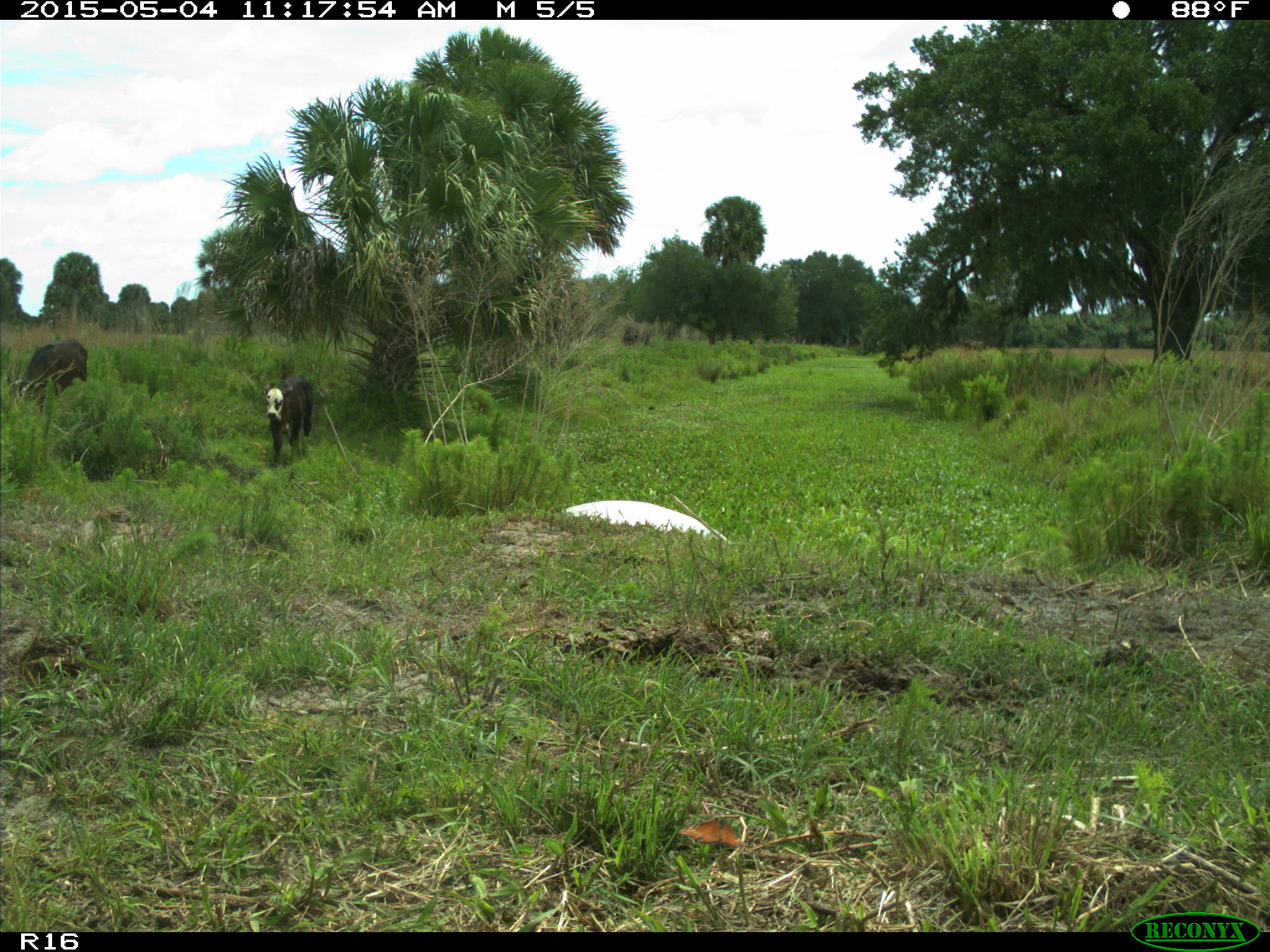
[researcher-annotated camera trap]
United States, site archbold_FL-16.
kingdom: Animalia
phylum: Chordata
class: Mammalia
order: Artiodactyla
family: Bovidae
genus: Bos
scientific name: Bos taurus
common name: domestic cow